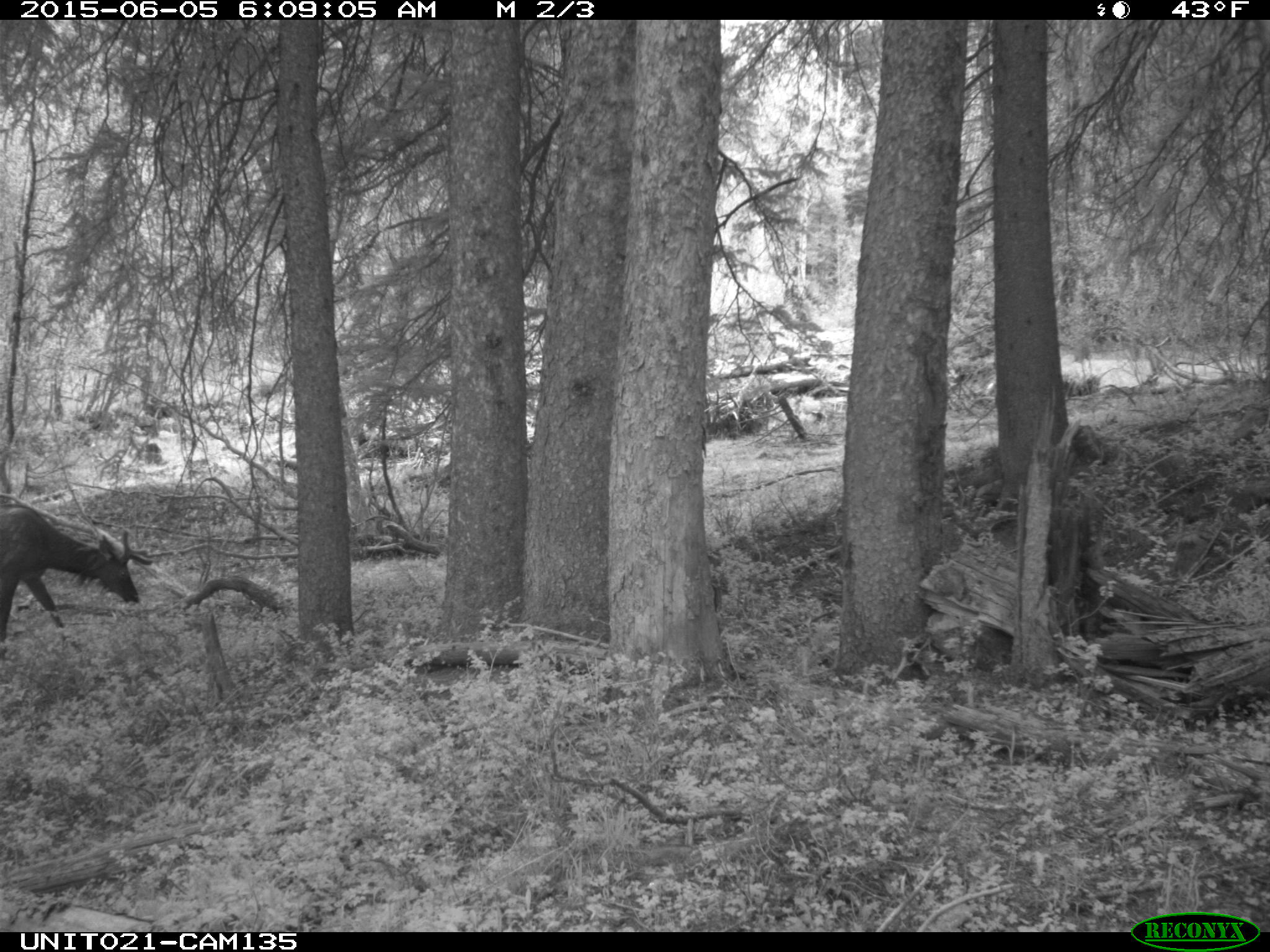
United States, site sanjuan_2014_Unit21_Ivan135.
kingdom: Animalia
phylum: Chordata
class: Mammalia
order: Artiodactyla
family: Cervidae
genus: Cervus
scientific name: Cervus elaphus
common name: red deer